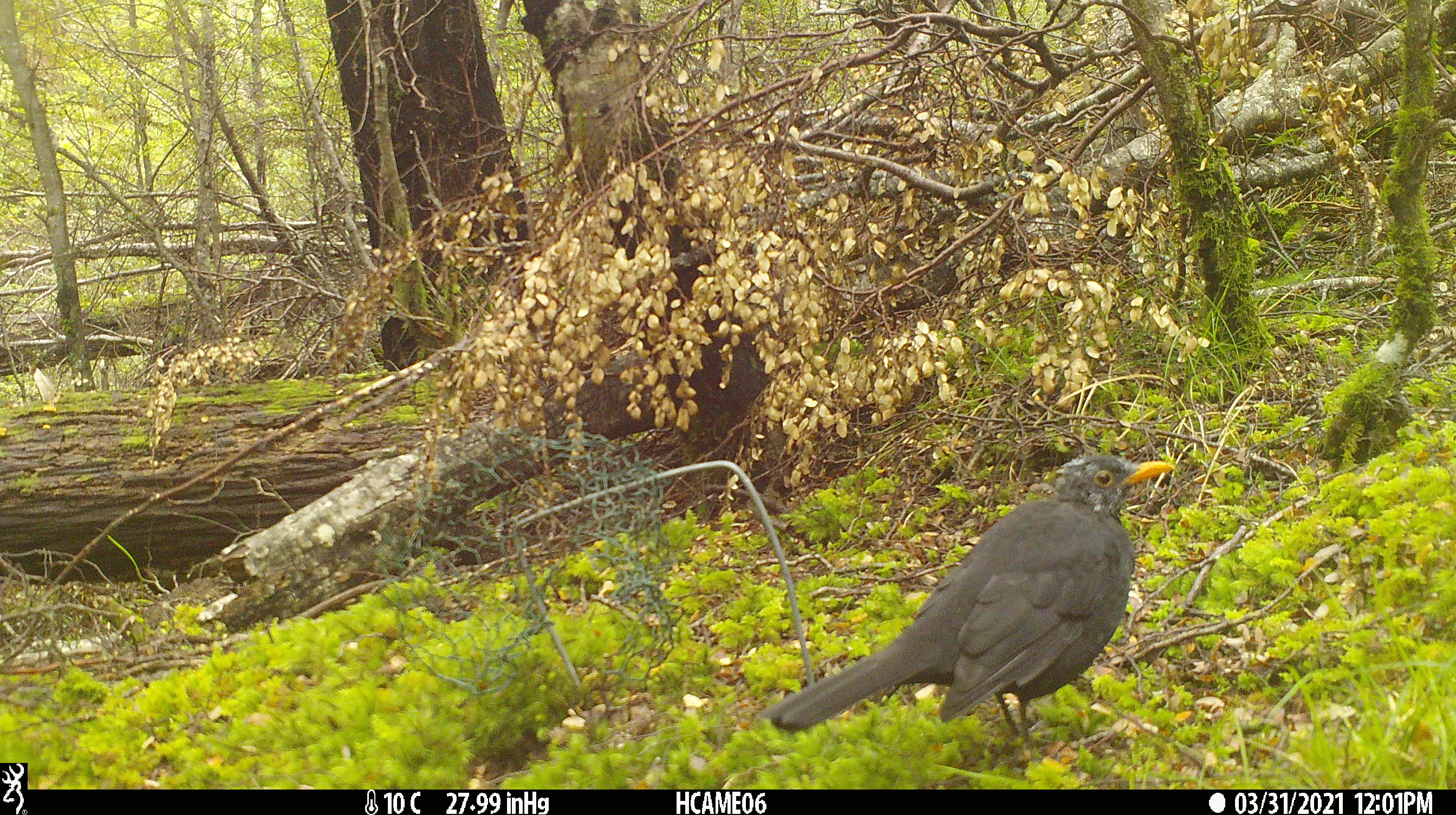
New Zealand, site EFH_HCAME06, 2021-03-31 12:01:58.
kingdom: Animalia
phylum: Chordata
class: Aves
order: Passeriformes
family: Turdidae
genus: Turdus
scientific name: Turdus merula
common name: eurasian blackbird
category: blackbird